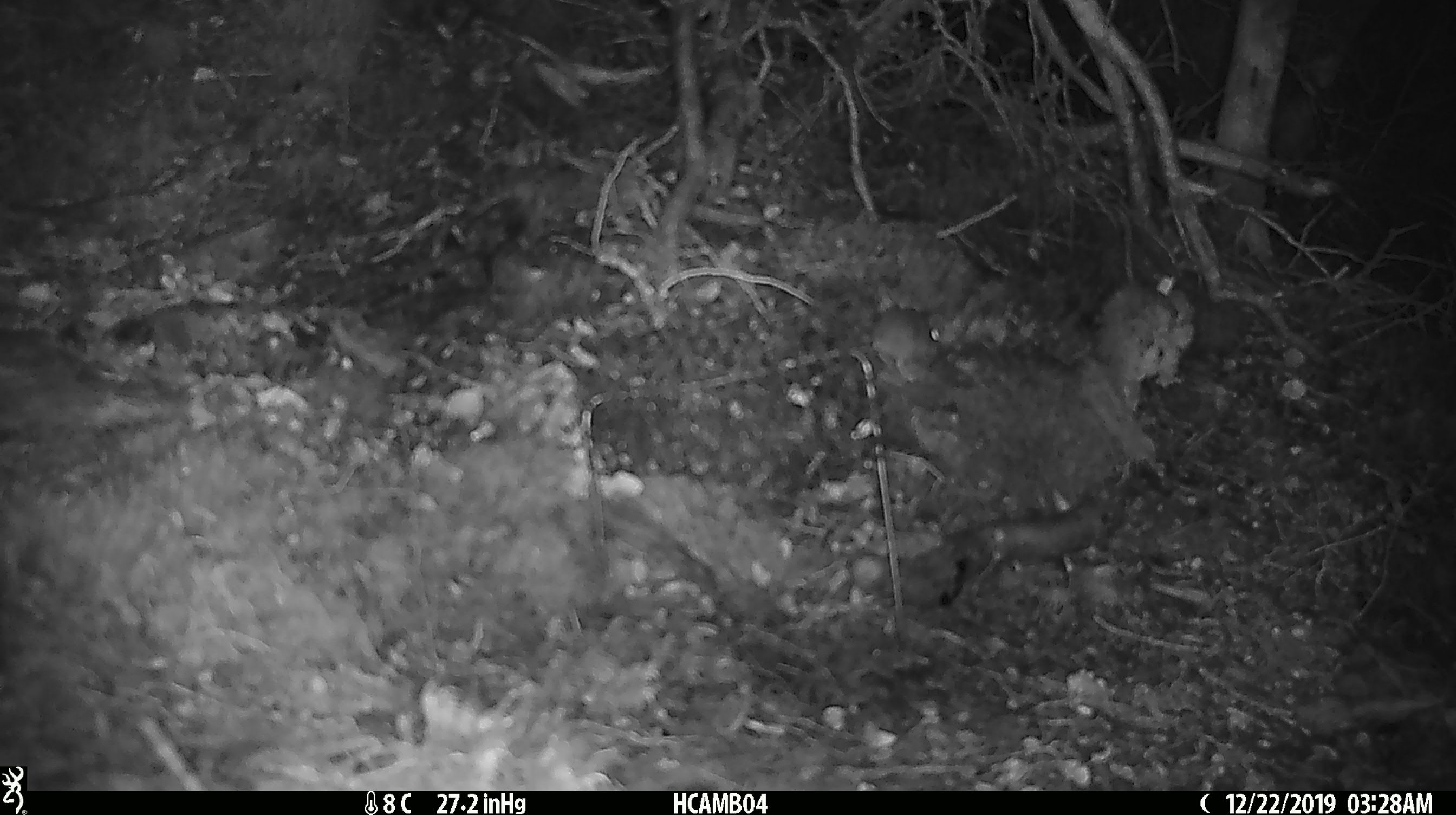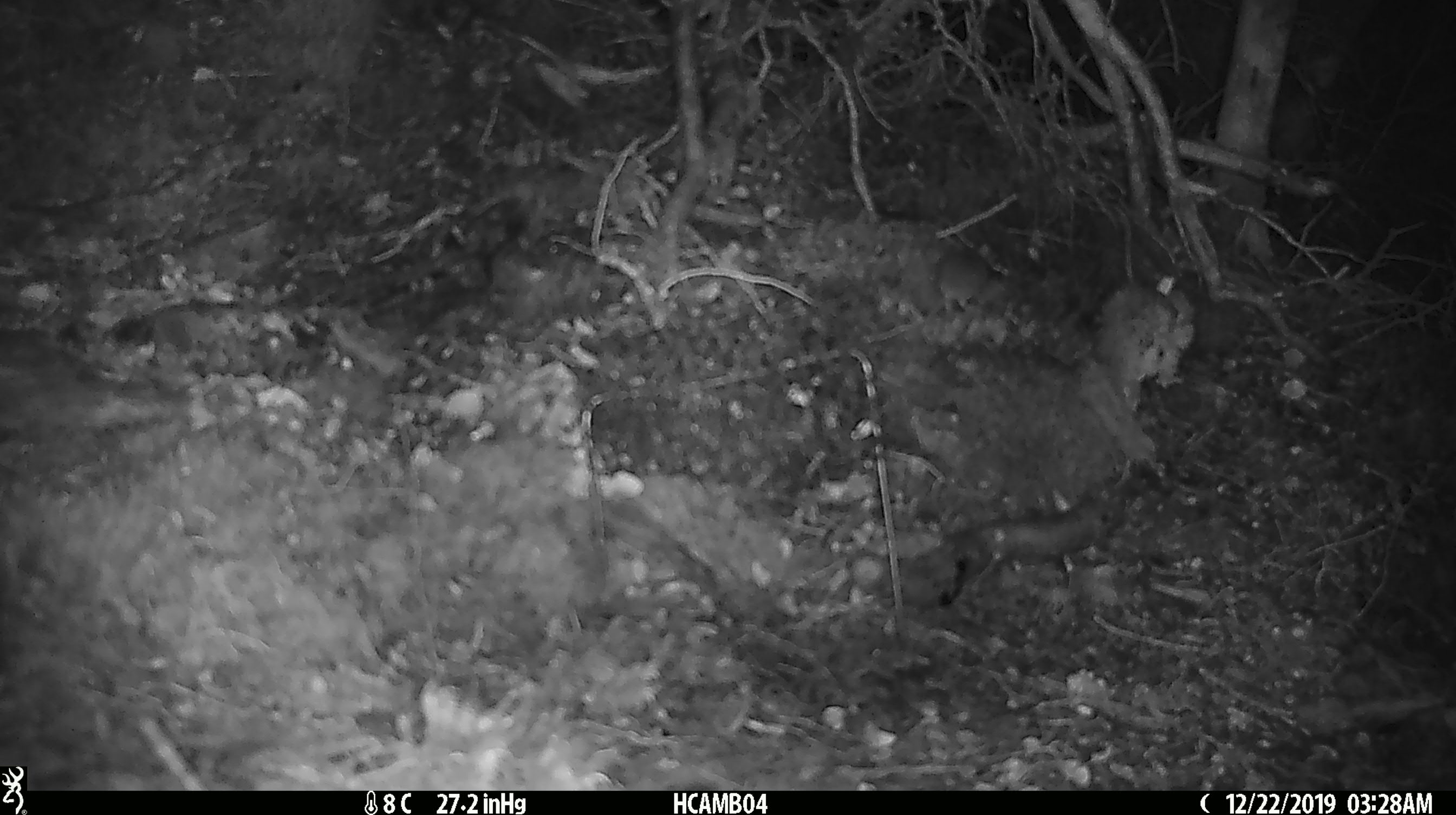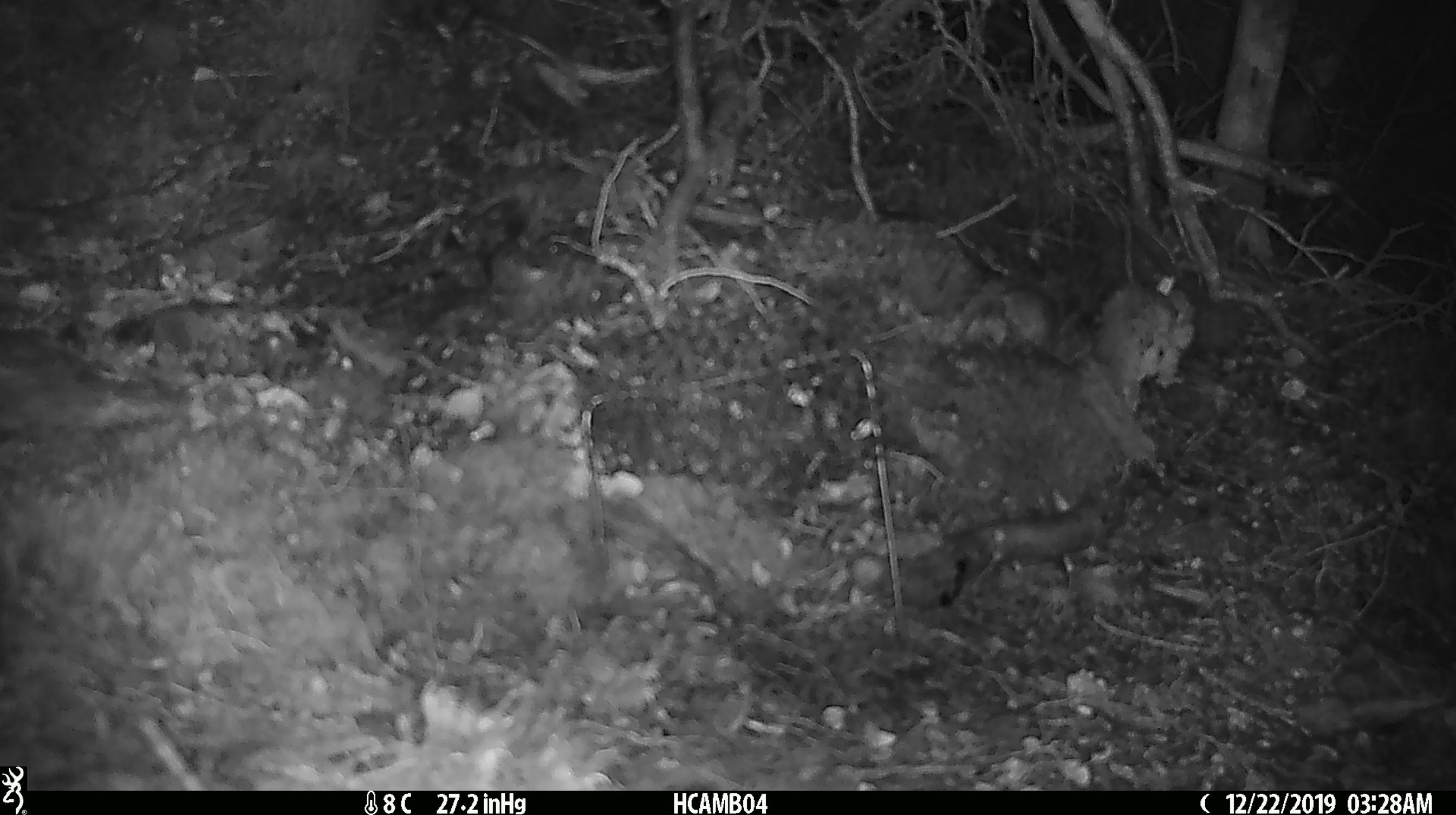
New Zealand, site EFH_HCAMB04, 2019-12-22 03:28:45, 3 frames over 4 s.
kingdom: Animalia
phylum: Chordata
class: Mammalia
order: Rodentia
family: Muridae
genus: Mus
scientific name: Mus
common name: mouse